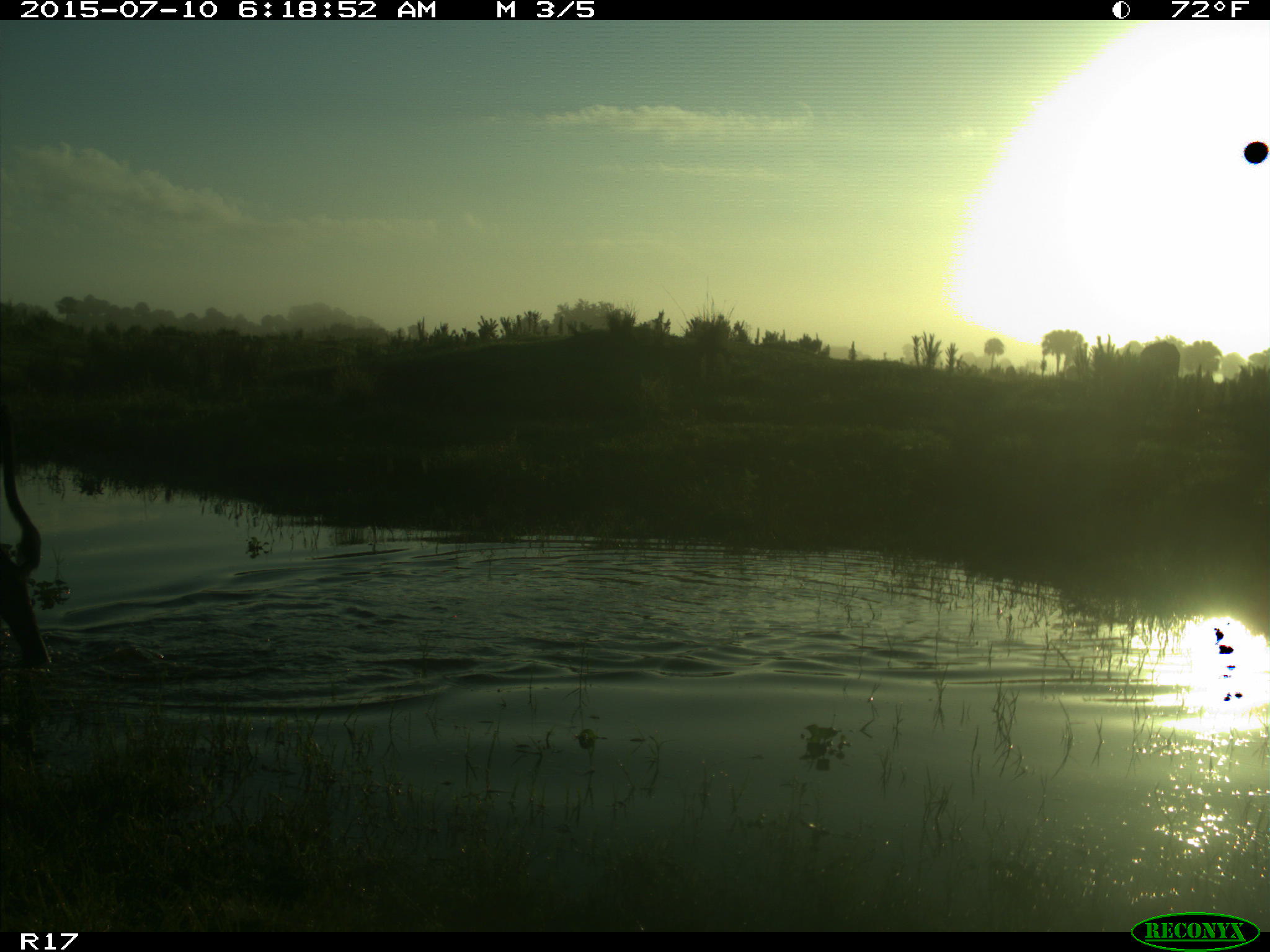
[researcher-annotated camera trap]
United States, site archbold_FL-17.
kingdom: Animalia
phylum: Chordata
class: Mammalia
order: Artiodactyla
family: Bovidae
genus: Bos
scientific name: Bos taurus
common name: domestic cow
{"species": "Bos taurus (domestic cow)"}